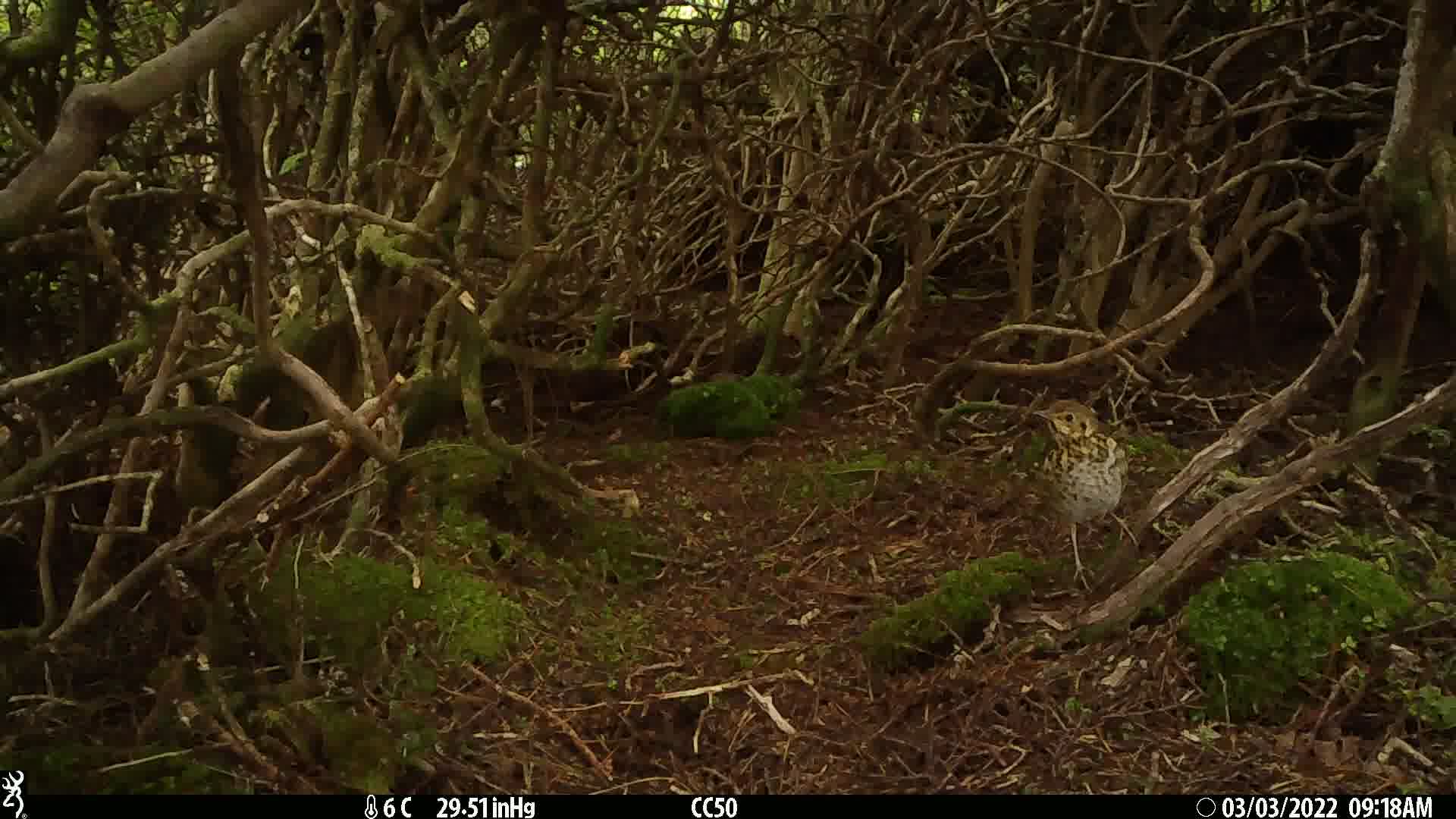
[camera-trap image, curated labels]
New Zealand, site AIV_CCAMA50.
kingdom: Animalia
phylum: Chordata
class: Aves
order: Passeriformes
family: Turdidae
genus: Turdus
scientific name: Turdus philomelos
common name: song thrush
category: thrush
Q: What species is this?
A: Thrush (song thrush) (Turdus philomelos).